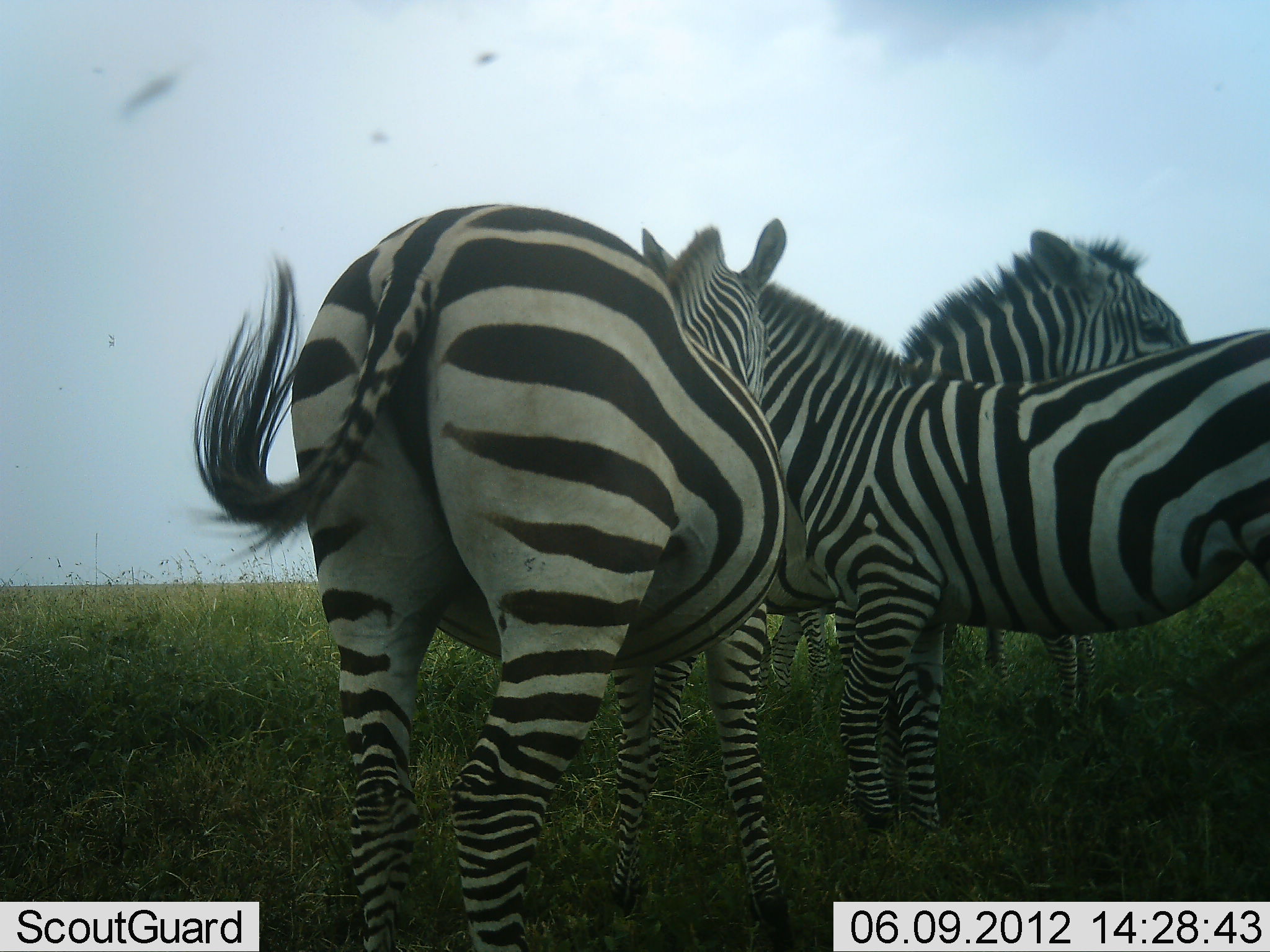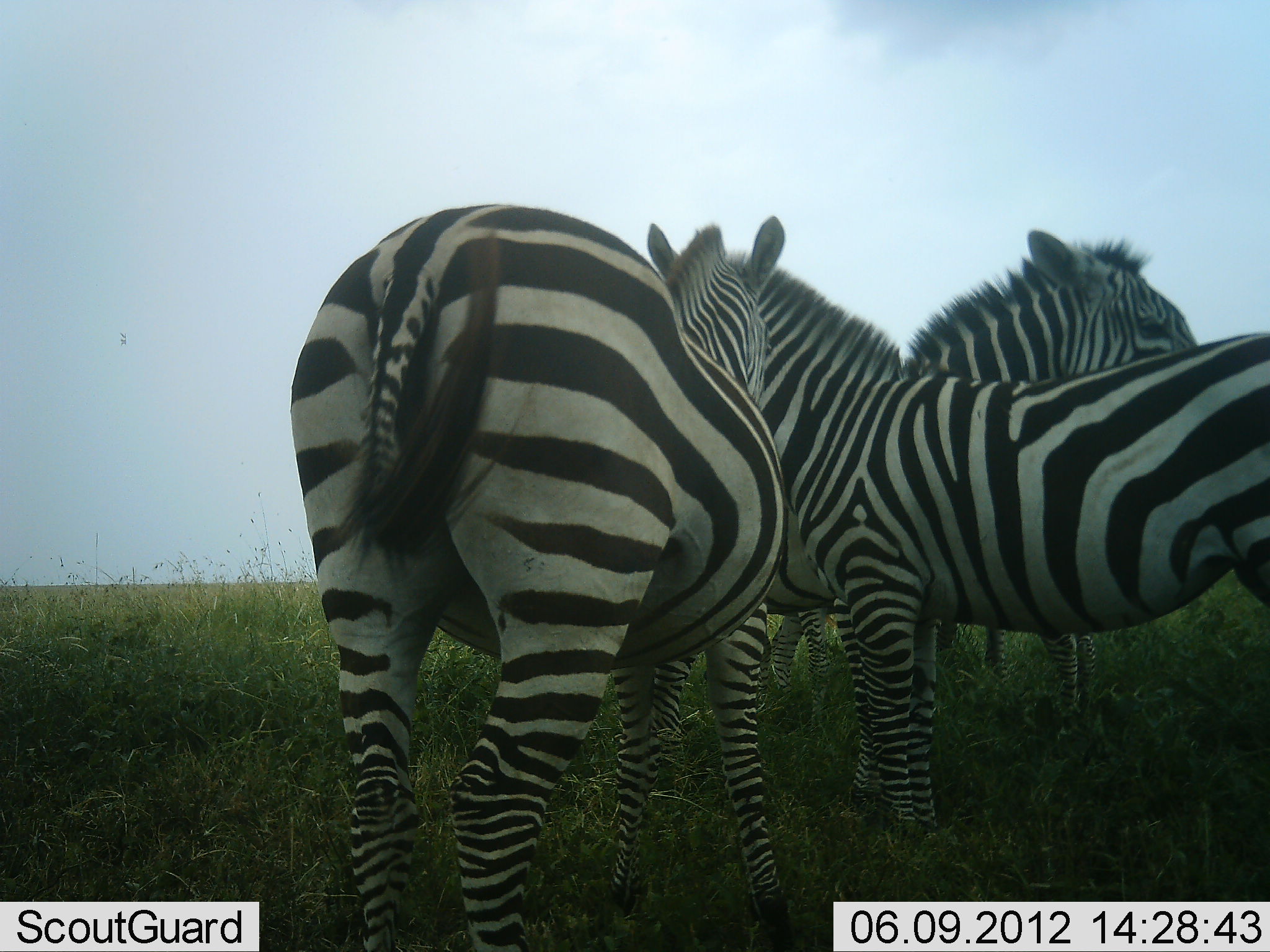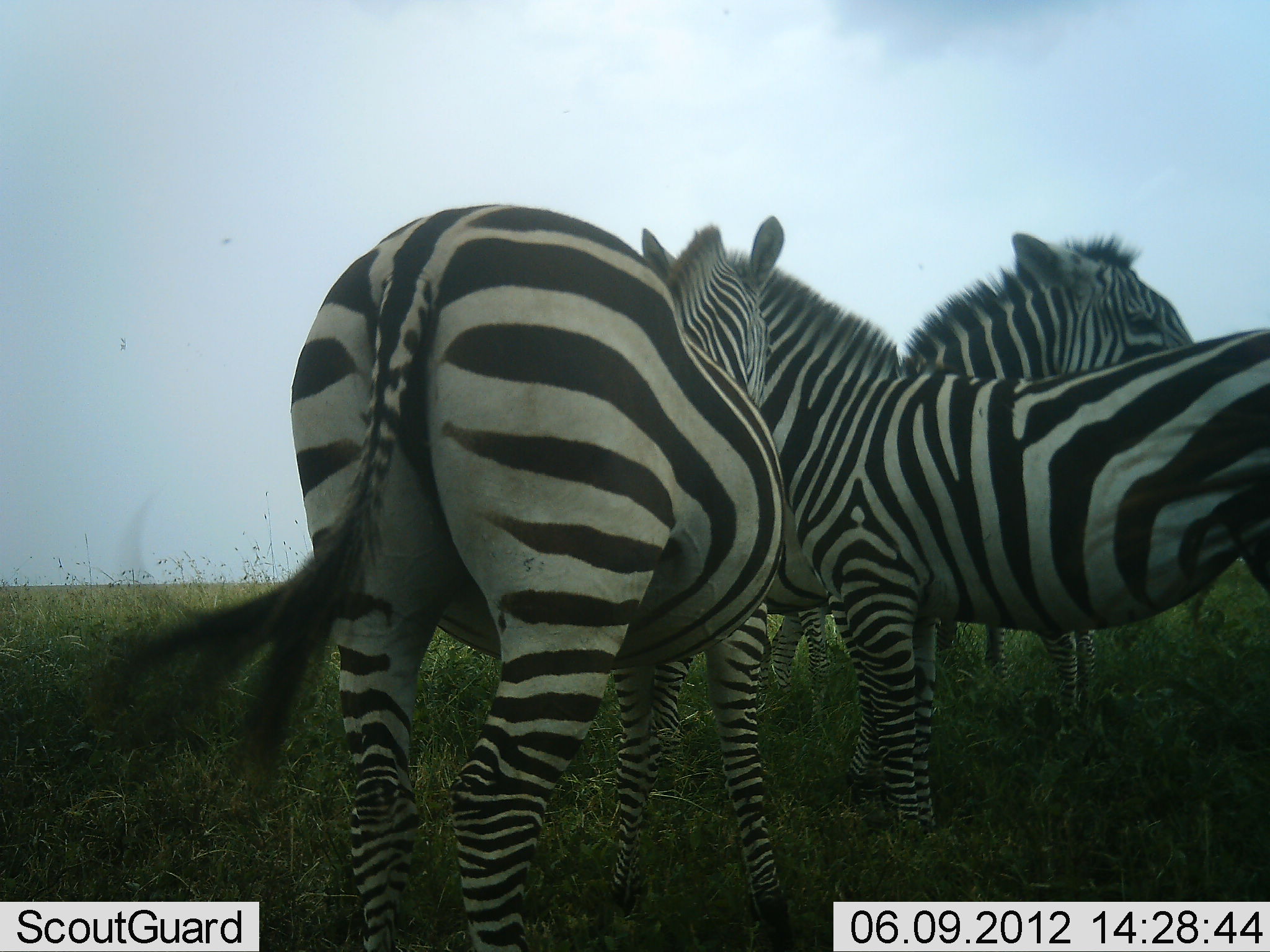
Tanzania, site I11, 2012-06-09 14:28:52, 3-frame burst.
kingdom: Animalia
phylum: Chordata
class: Mammalia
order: Perissodactyla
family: Equidae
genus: Equus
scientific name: Equus quagga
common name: plains zebra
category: zebra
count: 5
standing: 90%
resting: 0%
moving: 0%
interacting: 20%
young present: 10%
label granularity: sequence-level